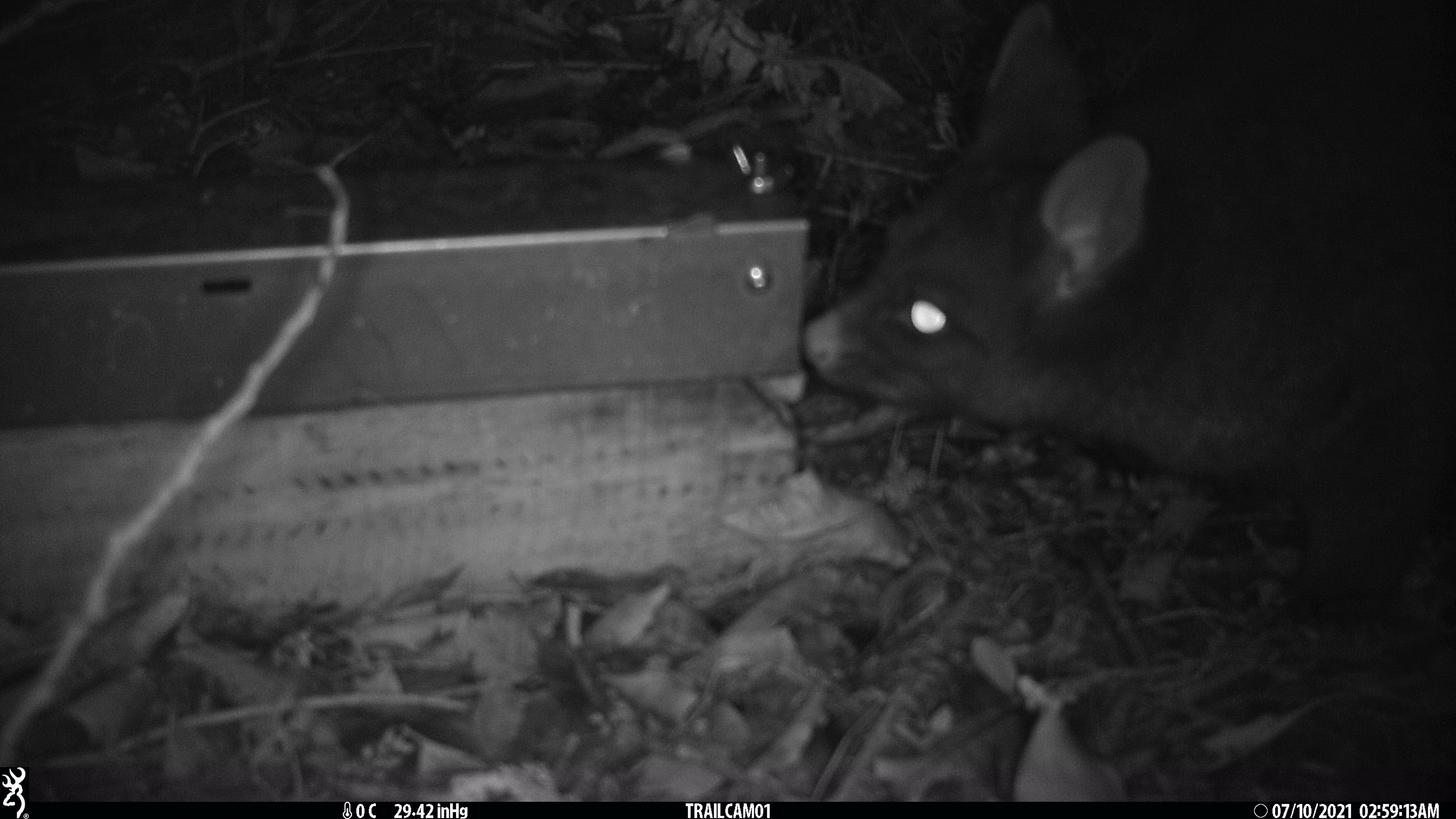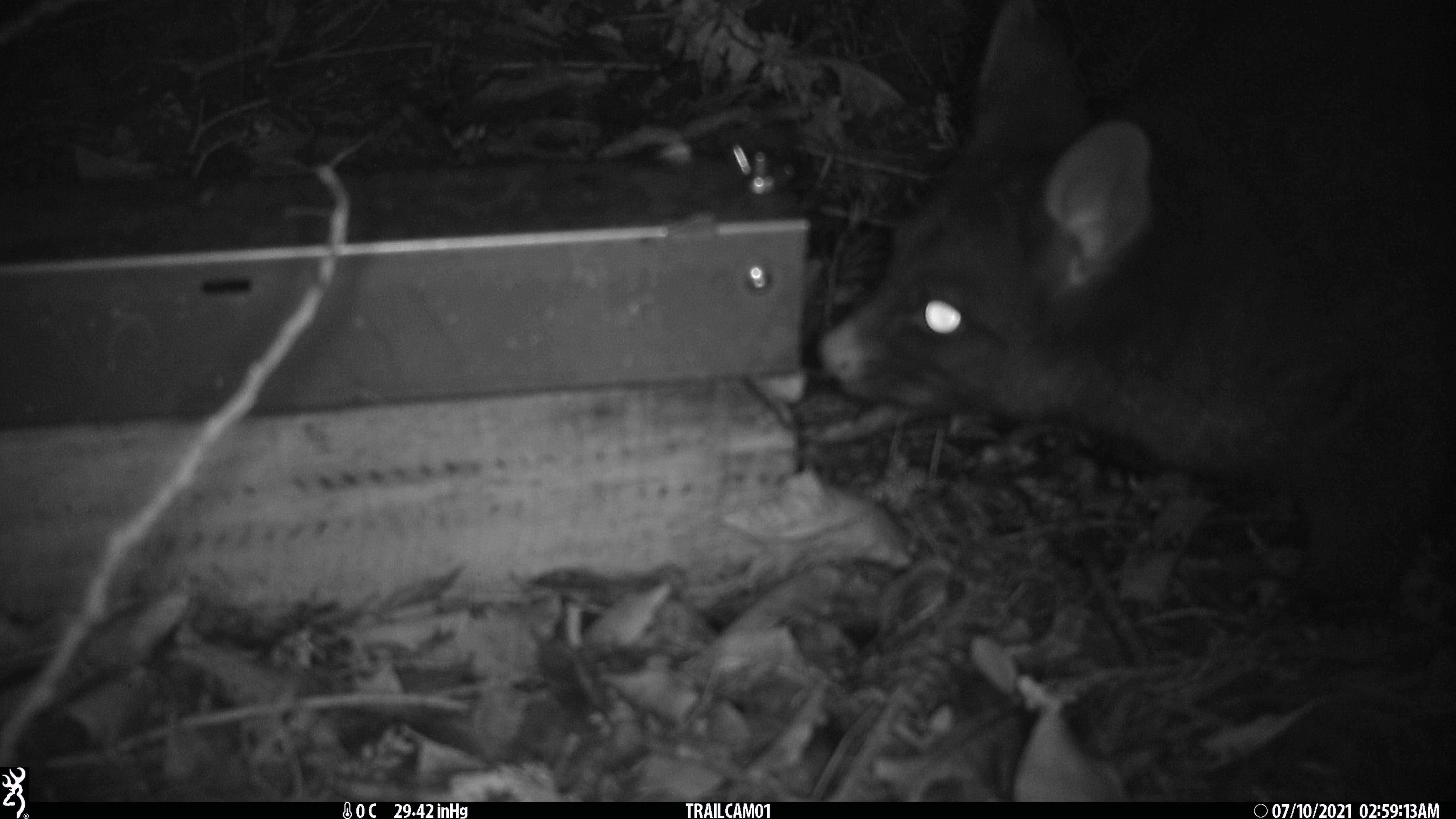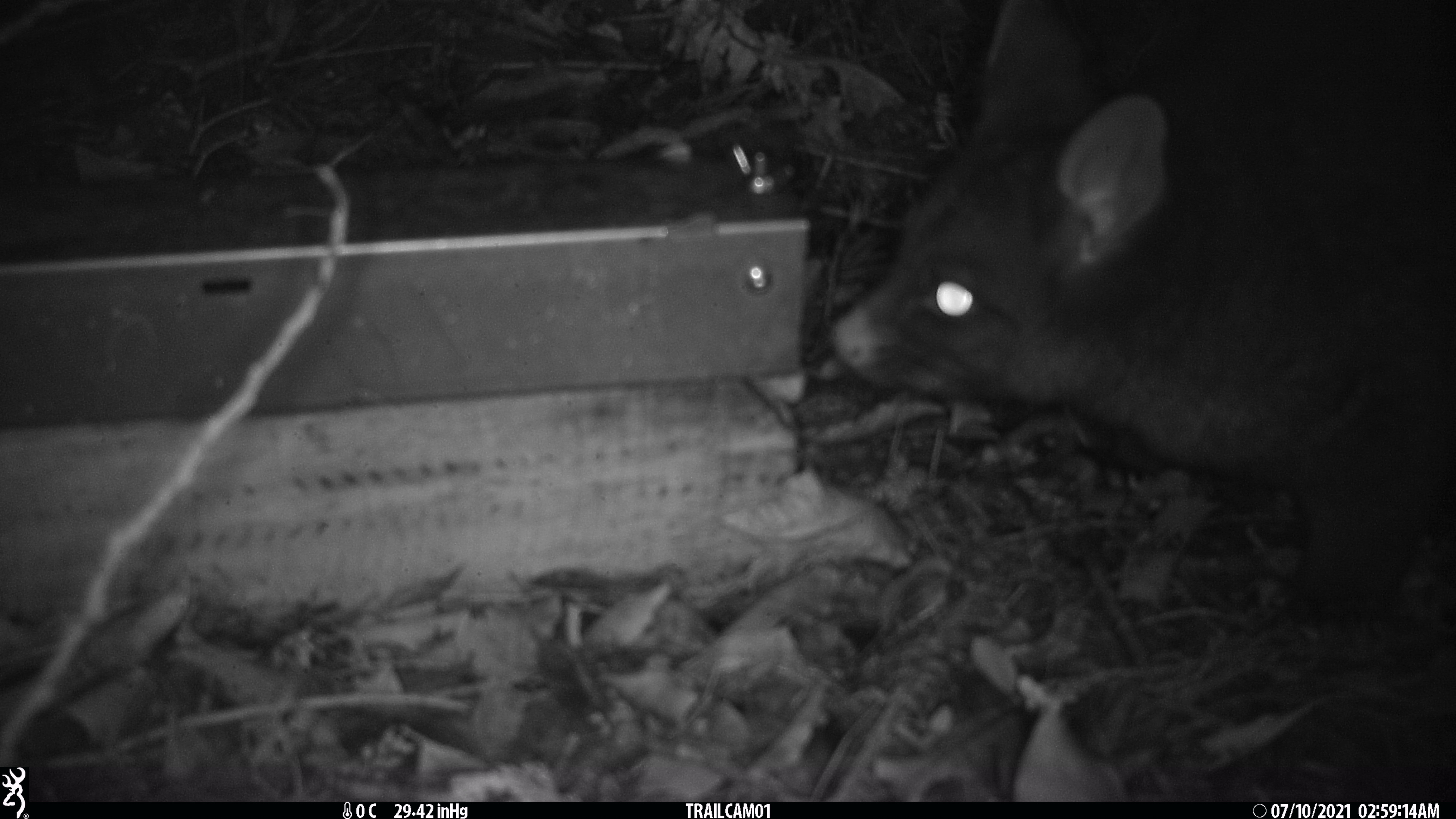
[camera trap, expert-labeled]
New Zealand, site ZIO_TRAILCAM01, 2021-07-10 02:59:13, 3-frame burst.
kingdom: Animalia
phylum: Chordata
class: Mammalia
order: Diprotodontia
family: Phalangeridae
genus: Trichosurus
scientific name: Trichosurus vulpecula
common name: common brushtail possum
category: possum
Possum (common brushtail possum) (Trichosurus vulpecula).